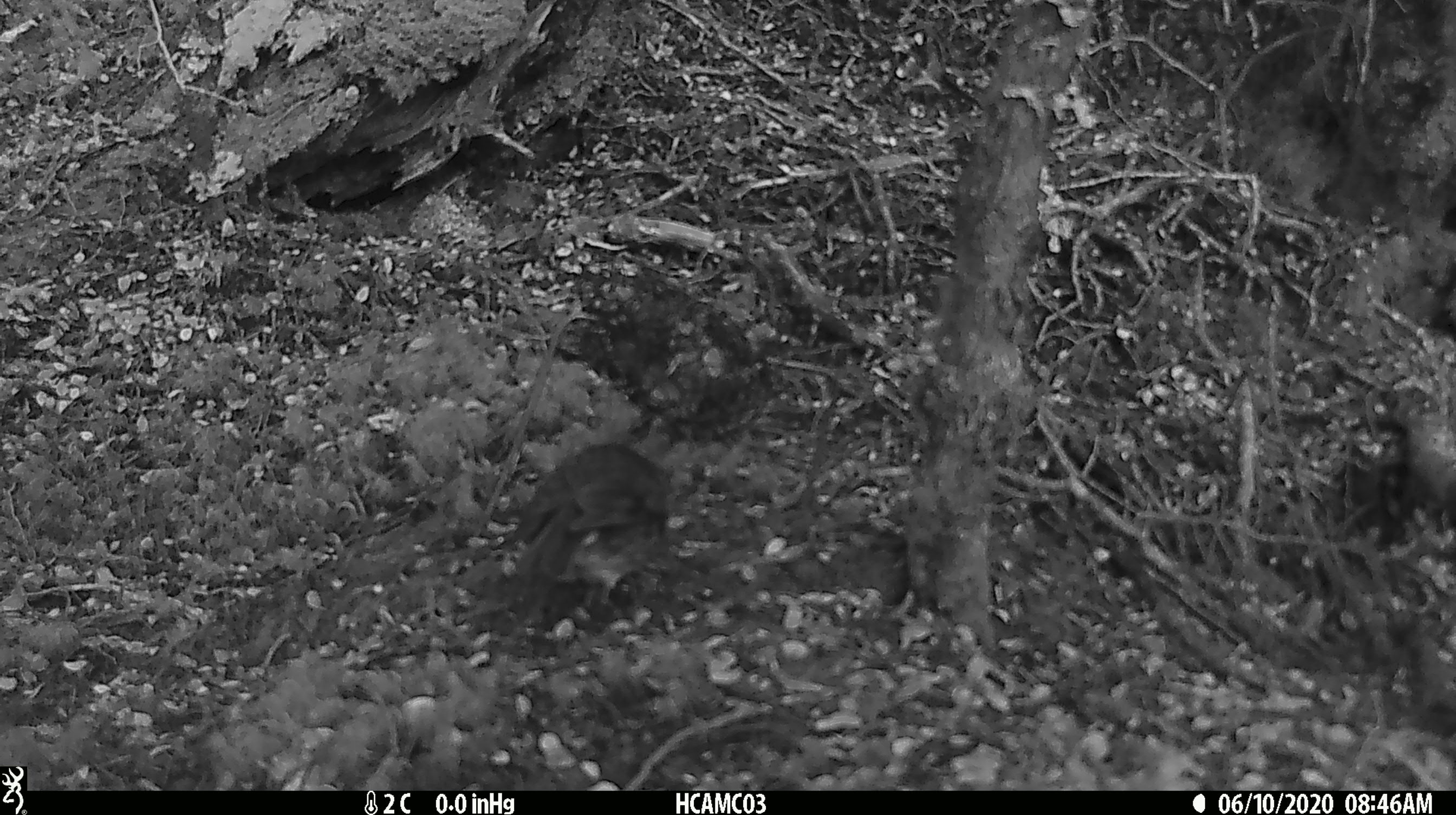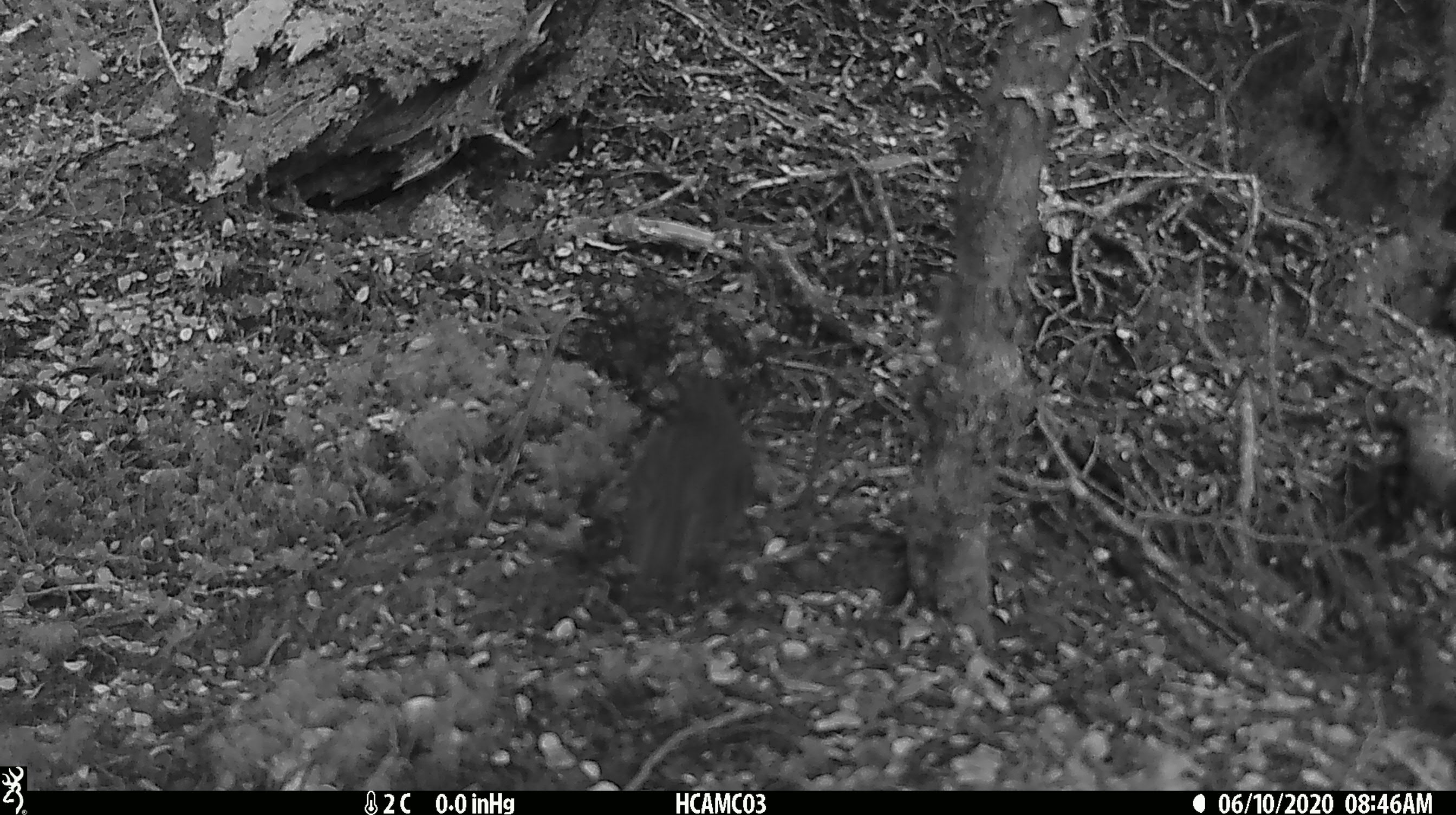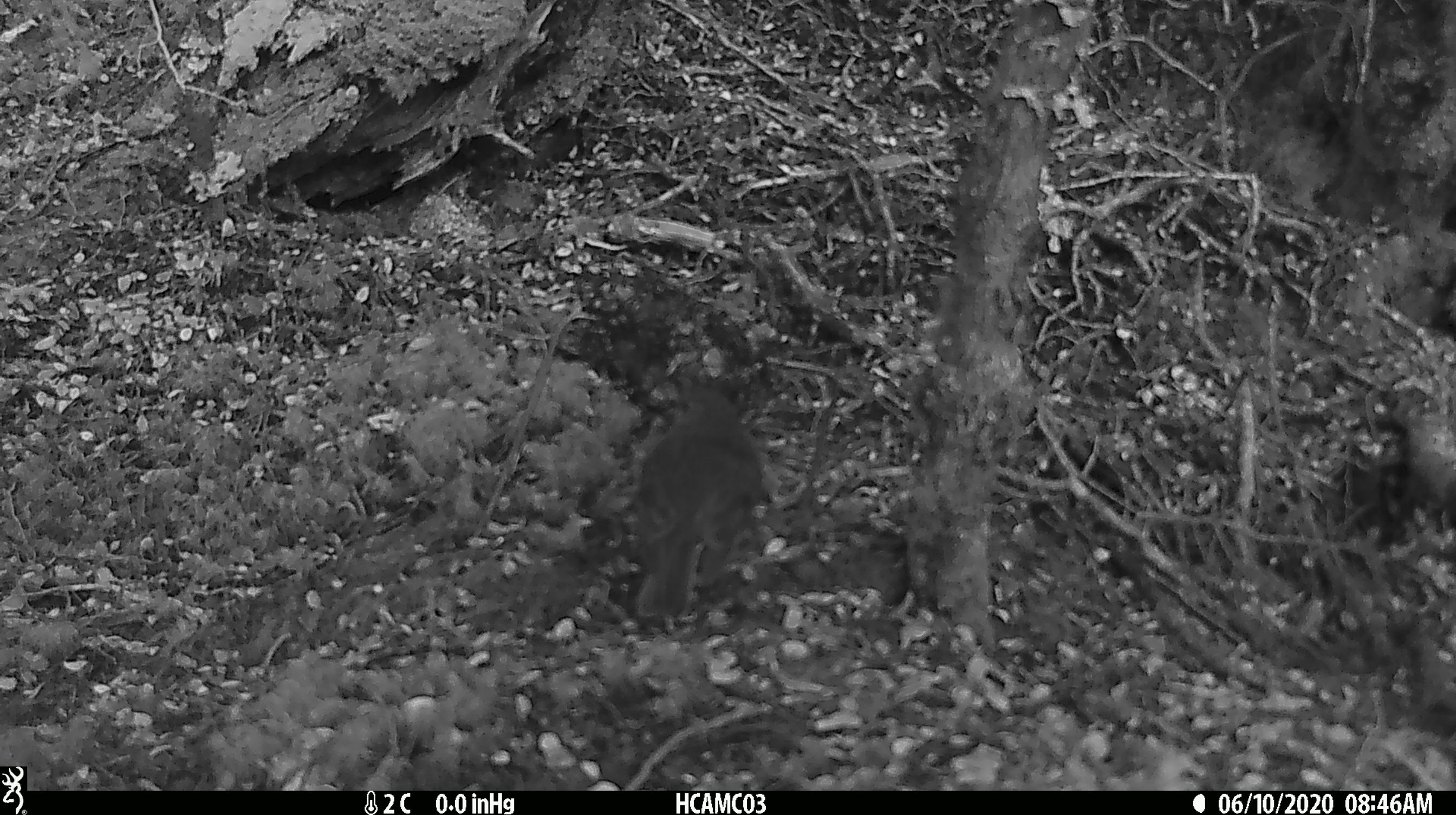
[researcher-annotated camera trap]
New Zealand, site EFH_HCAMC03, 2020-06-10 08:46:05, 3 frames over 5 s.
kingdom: Animalia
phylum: Chordata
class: Aves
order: Passeriformes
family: Petroicidae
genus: Petroica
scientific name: Petroica australis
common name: new zealand robin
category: robin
Robin (new zealand robin) (Petroica australis).